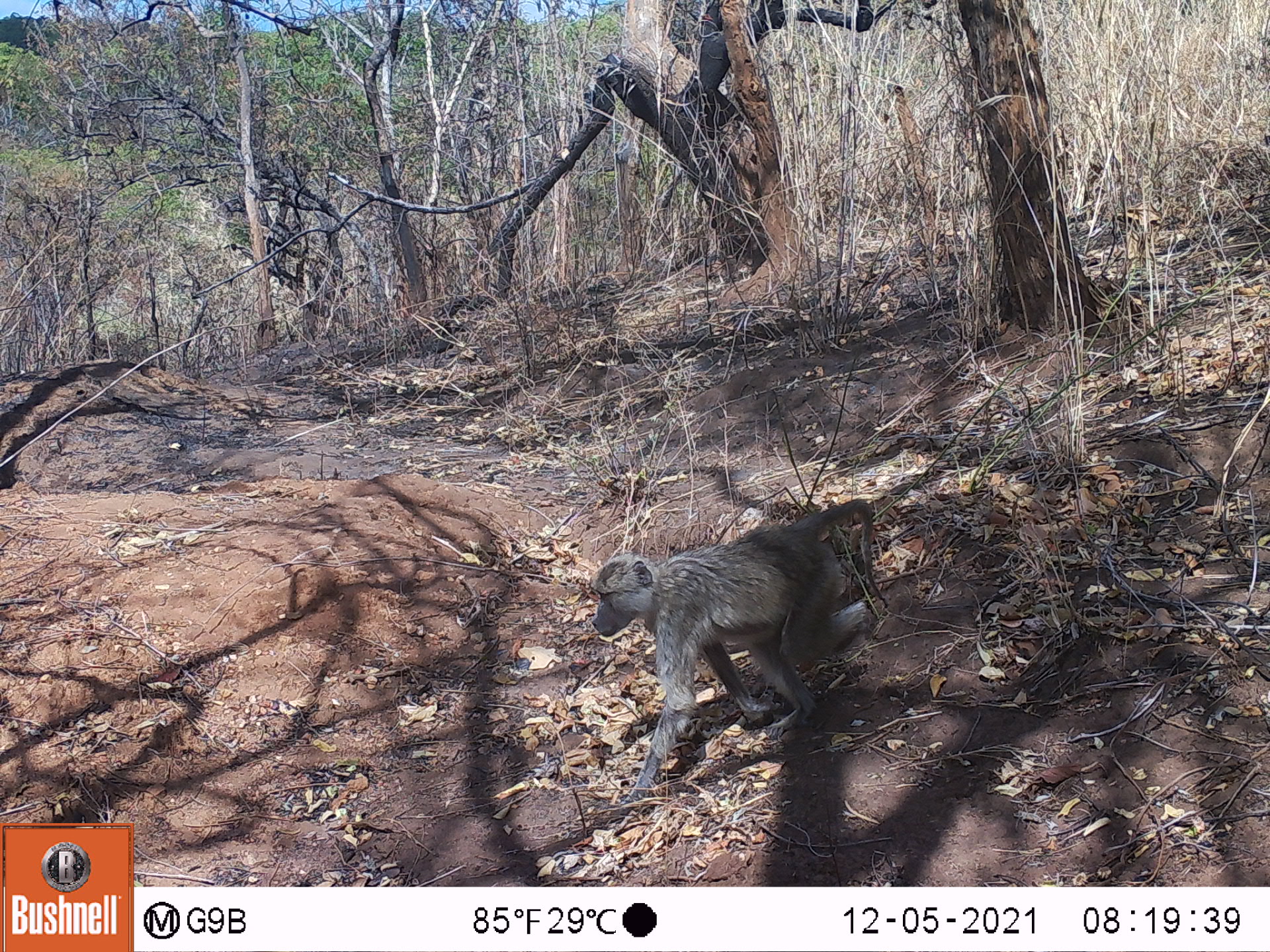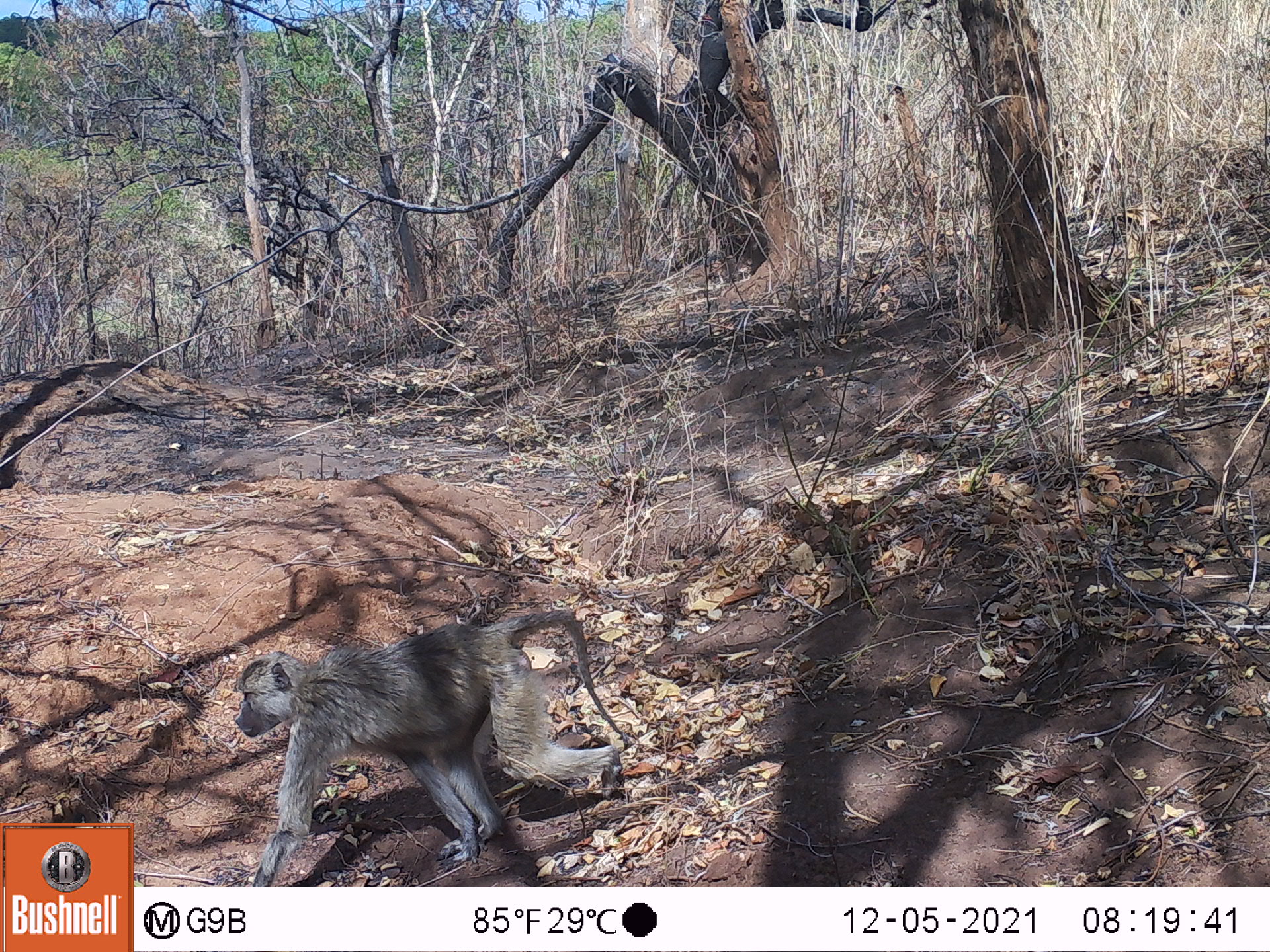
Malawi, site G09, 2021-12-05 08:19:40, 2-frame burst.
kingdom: Animalia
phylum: Chordata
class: Mammalia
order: Primates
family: Cercopithecidae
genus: Papio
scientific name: Papio cynocephalus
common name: yellow baboon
Yellow baboon (Papio cynocephalus), count 1.